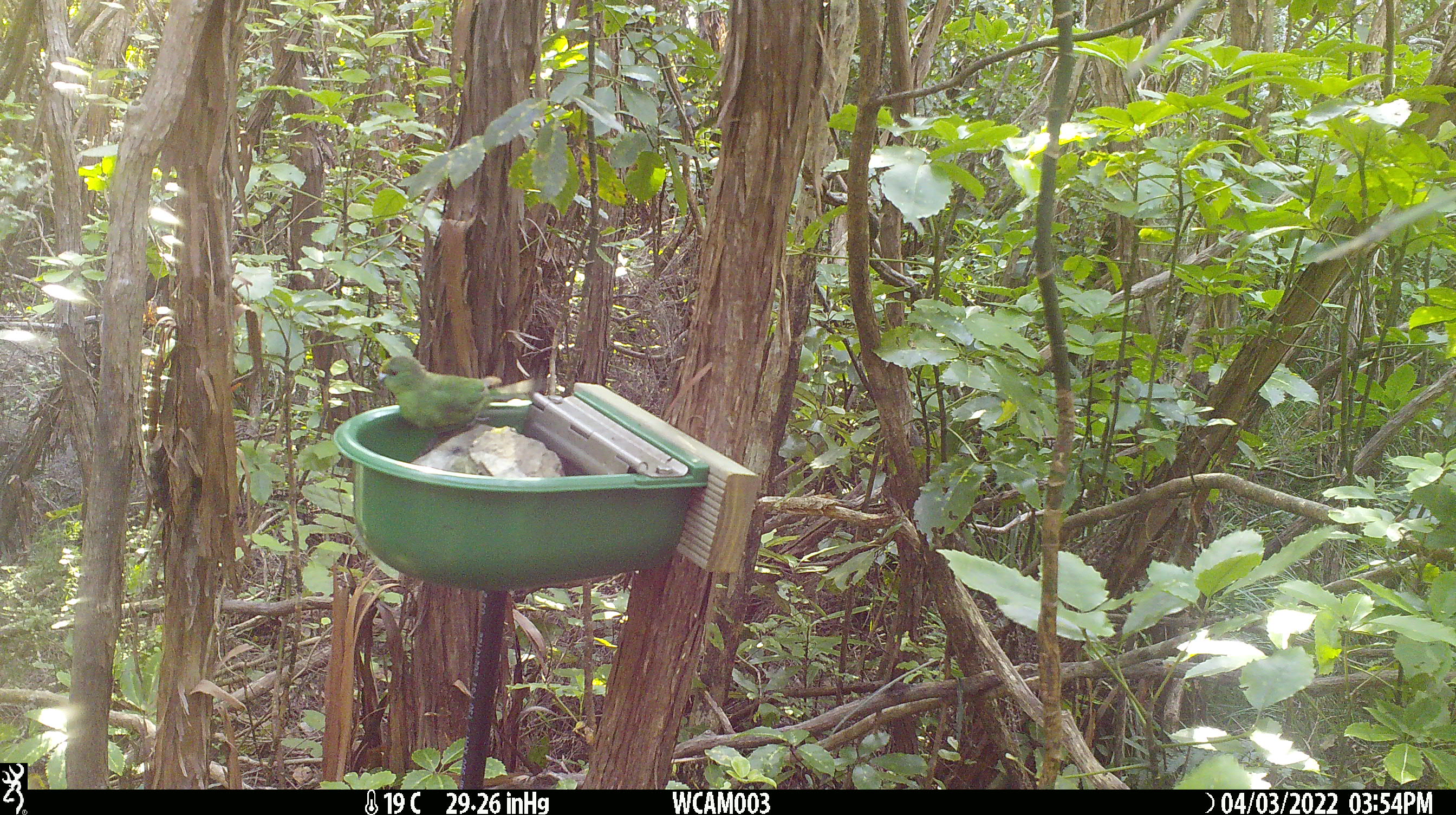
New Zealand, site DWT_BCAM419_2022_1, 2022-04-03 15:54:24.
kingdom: Animalia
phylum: Chordata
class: Aves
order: Psittaciformes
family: Psittaculidae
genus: Cyanoramphus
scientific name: Cyanoramphus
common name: parakeet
Parakeet (Cyanoramphus).